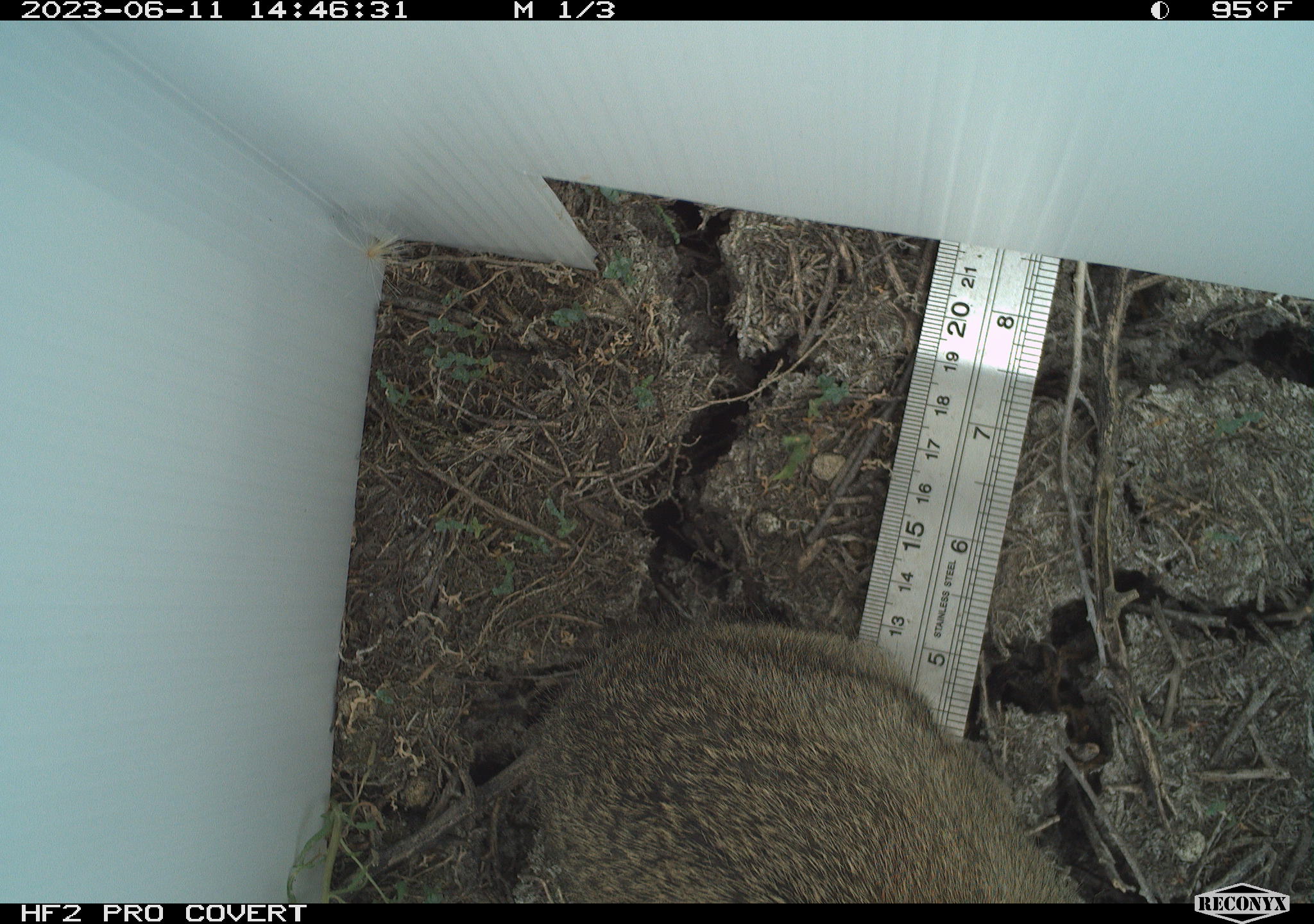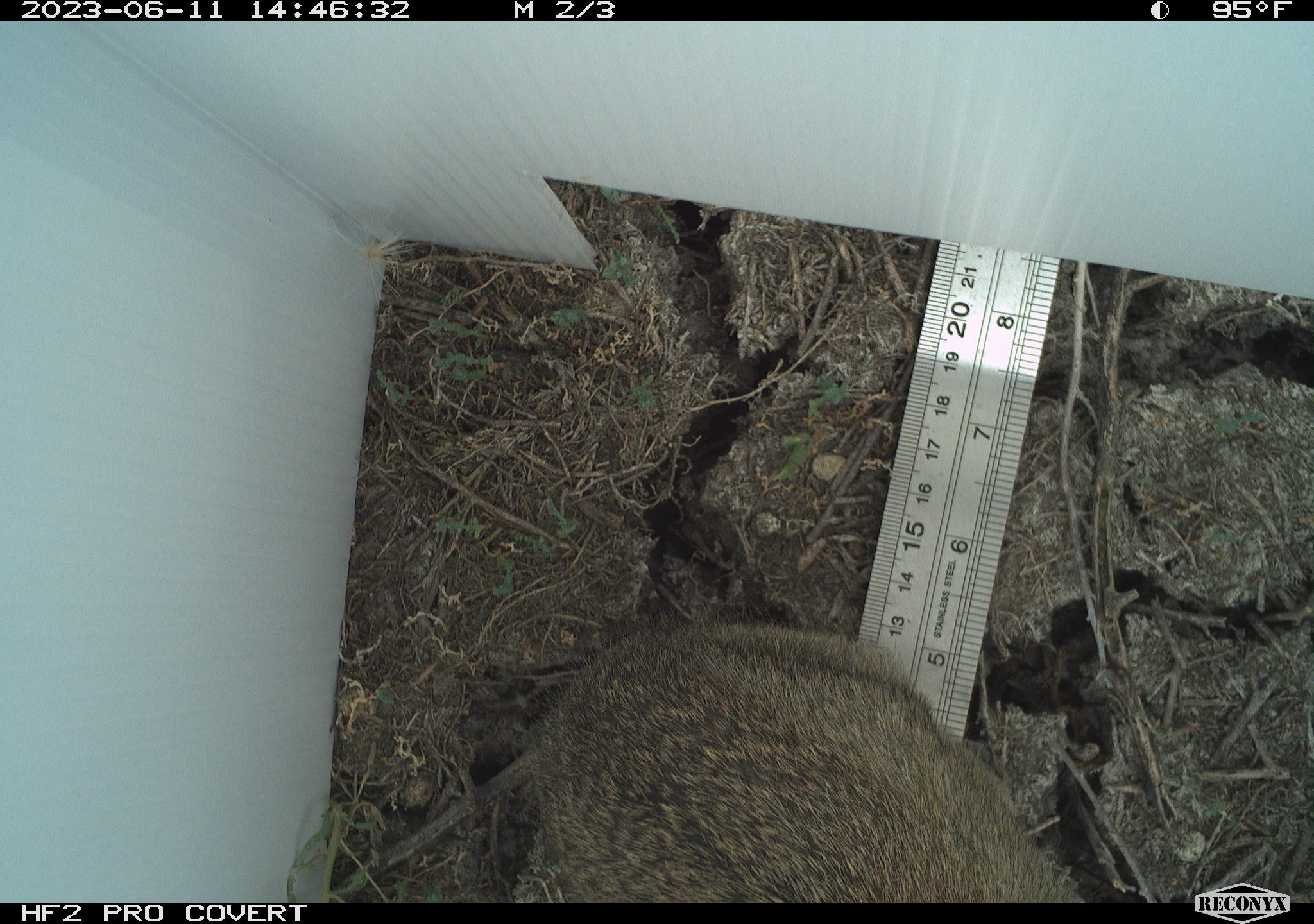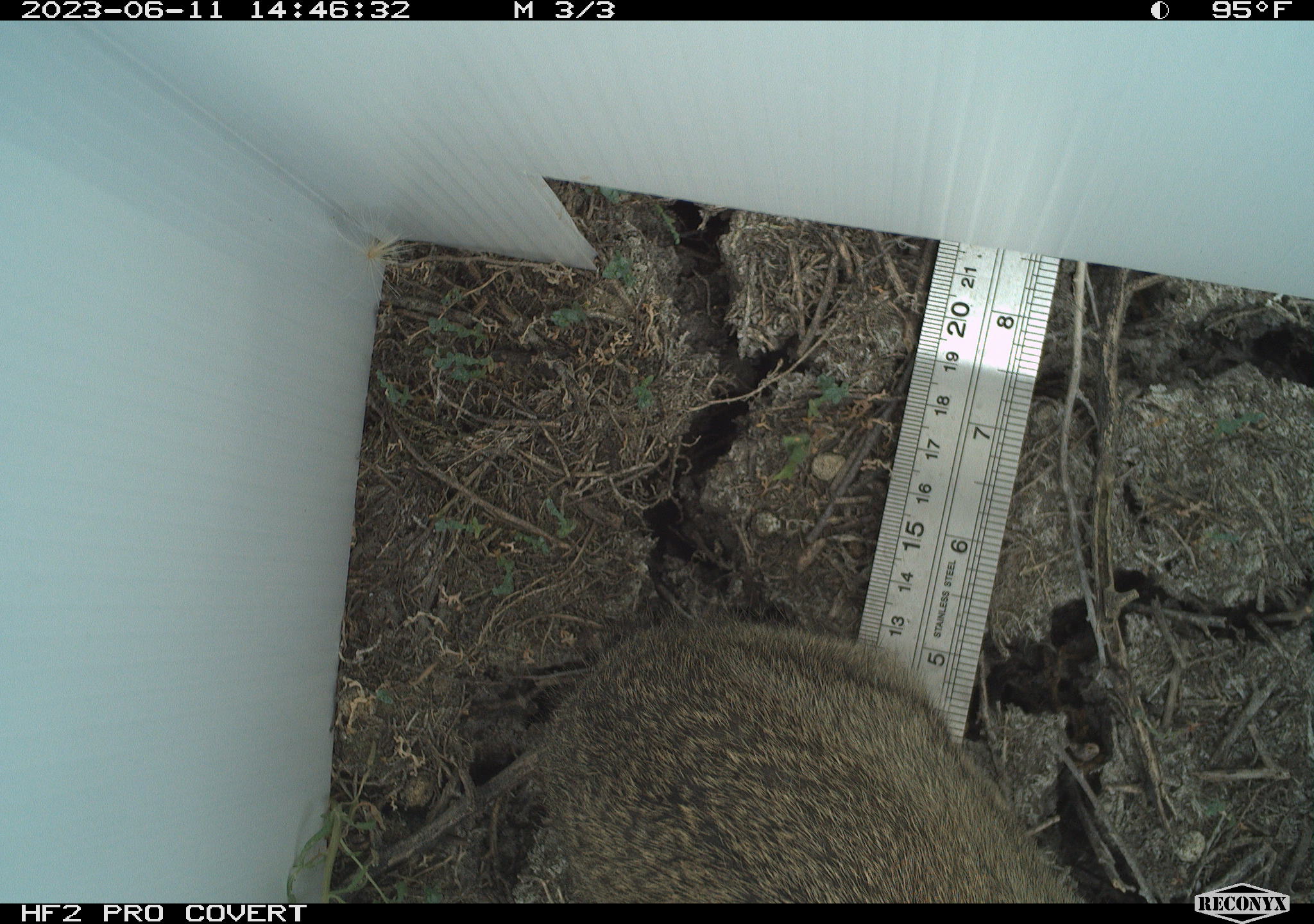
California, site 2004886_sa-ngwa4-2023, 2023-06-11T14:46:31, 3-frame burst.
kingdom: Animalia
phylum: Chordata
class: Mammalia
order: Lagomorpha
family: Leporidae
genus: Sylvilagus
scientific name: Sylvilagus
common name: cottontail rabbits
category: sylvilagus species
Sylvilagus species (cottontail rabbits) (Sylvilagus).